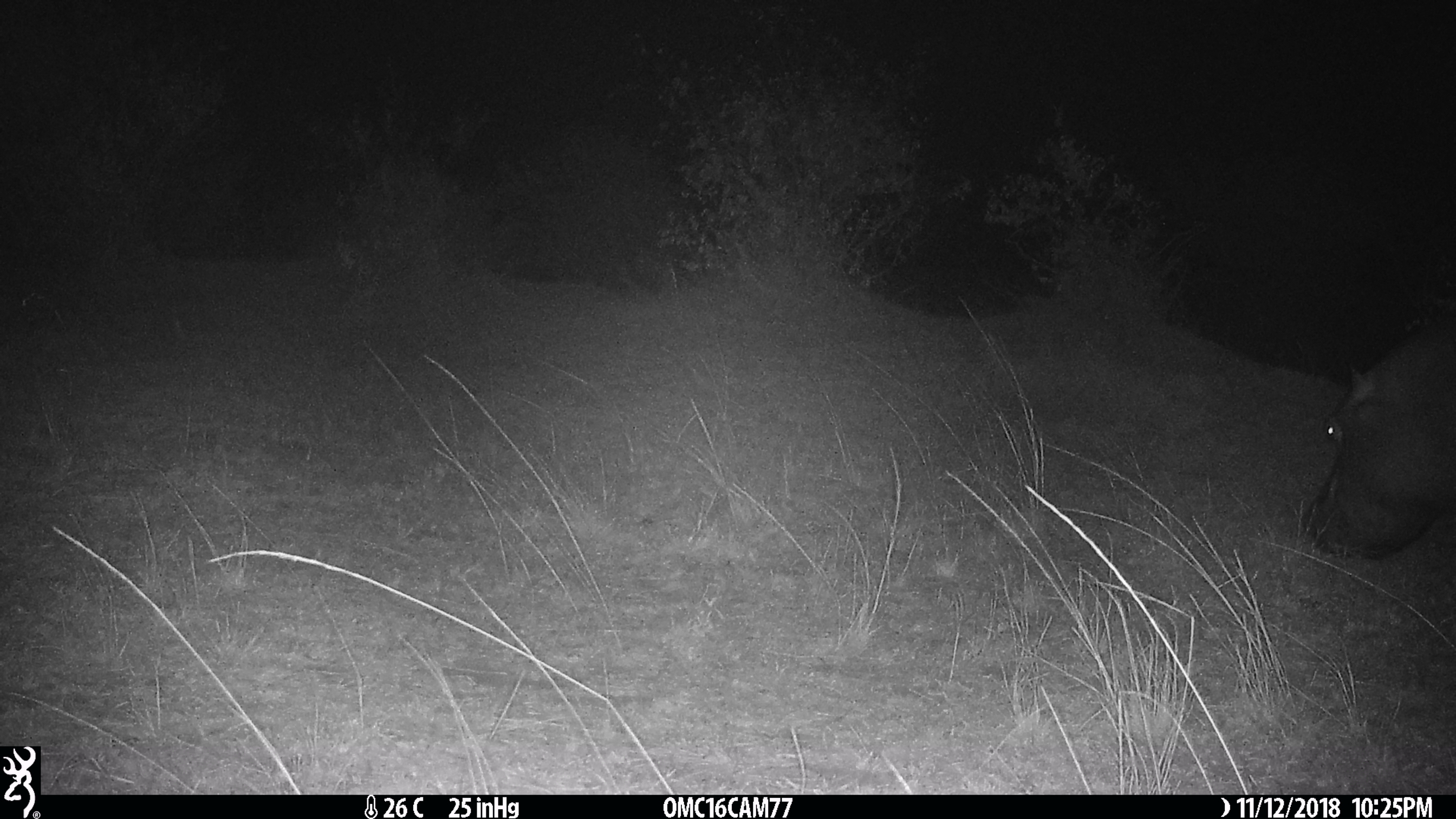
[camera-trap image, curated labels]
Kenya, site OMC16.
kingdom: Animalia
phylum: Chordata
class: Mammalia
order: Artiodactyla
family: Hippopotamidae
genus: Hippopotamus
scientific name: Hippopotamus amphibius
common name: hippopotamus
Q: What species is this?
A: Hippopotamus (Hippopotamus amphibius).